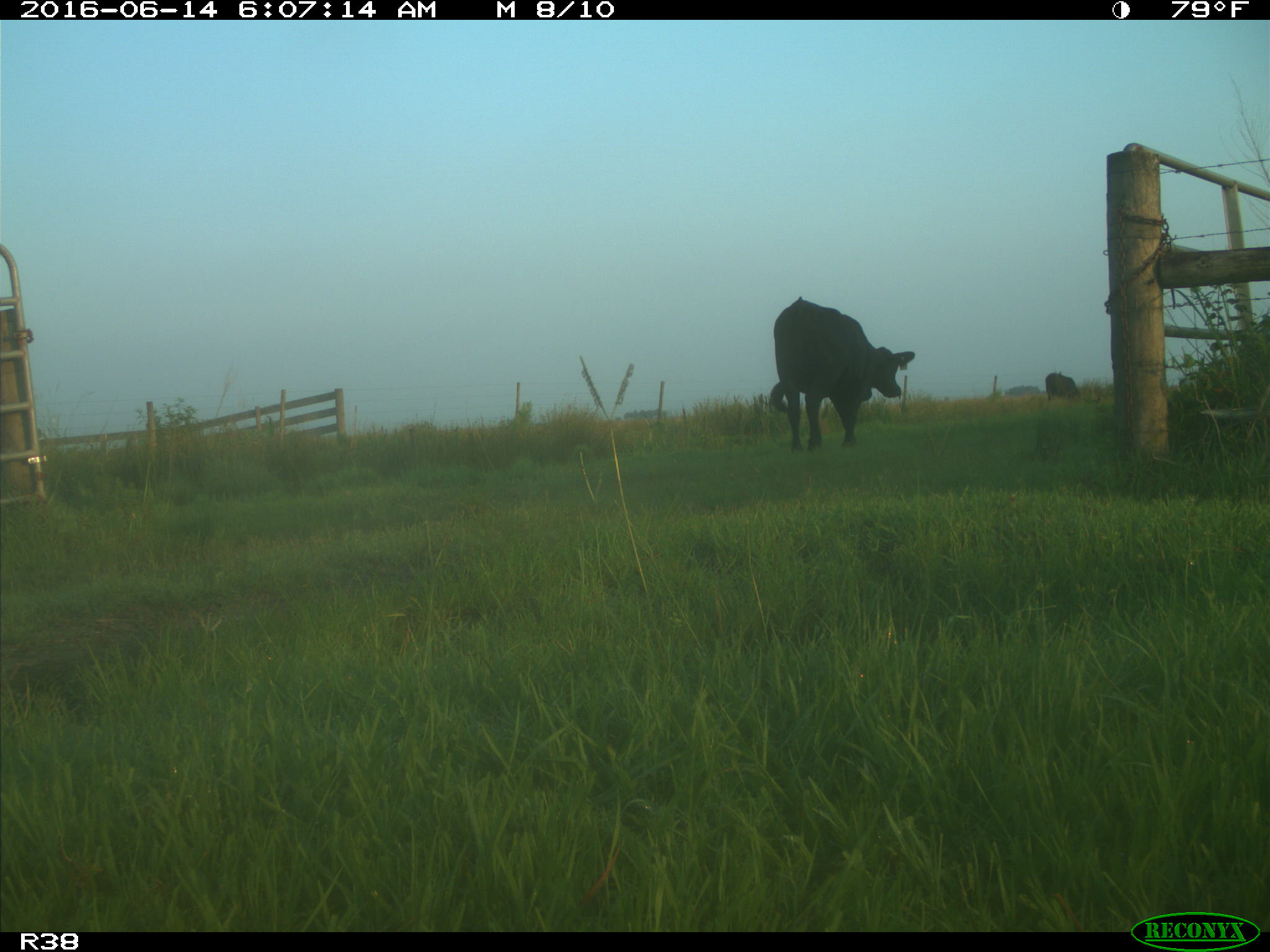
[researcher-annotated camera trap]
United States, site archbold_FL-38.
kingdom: Animalia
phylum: Chordata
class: Mammalia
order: Artiodactyla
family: Bovidae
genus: Bos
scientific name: Bos taurus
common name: domestic cow